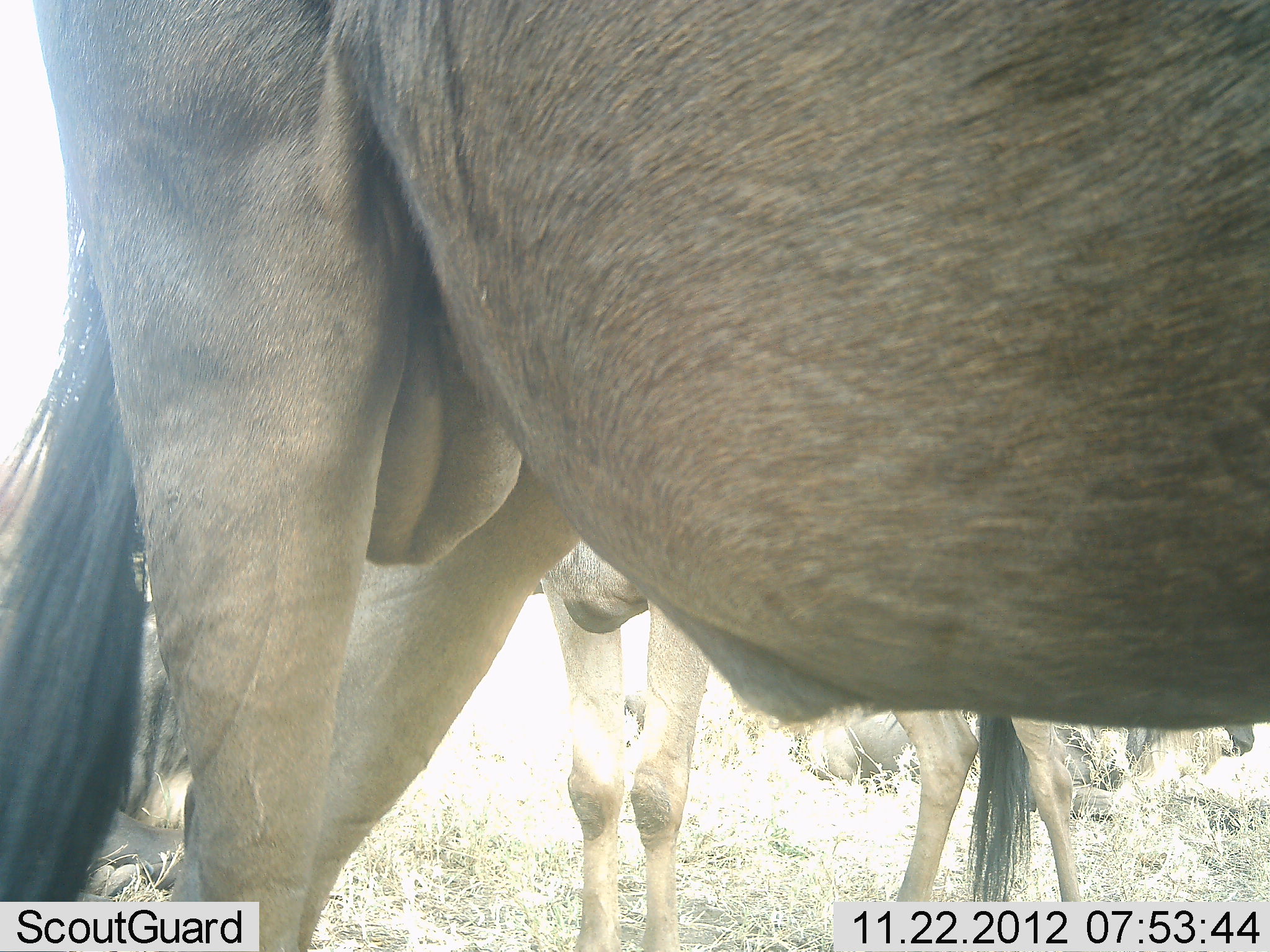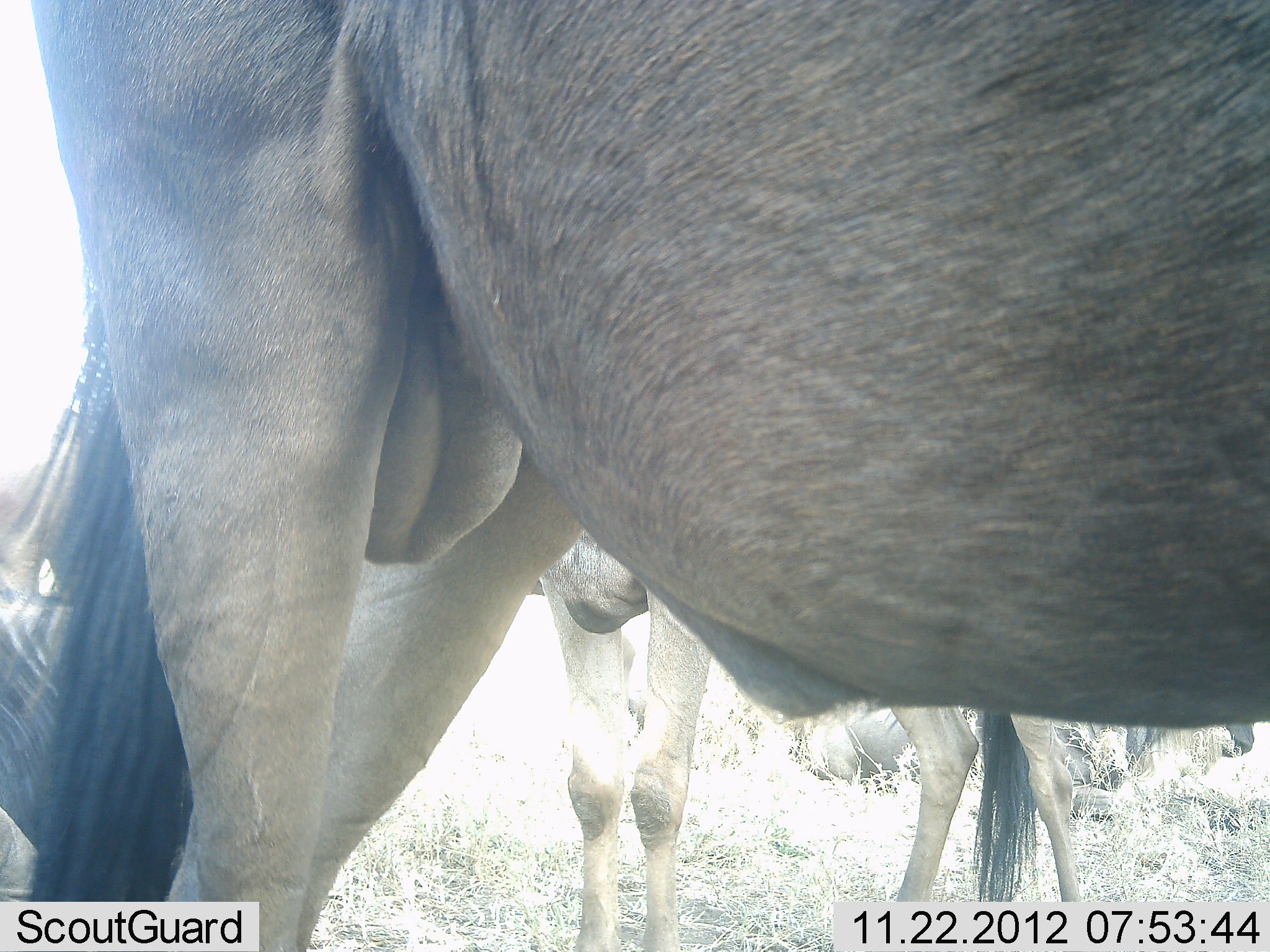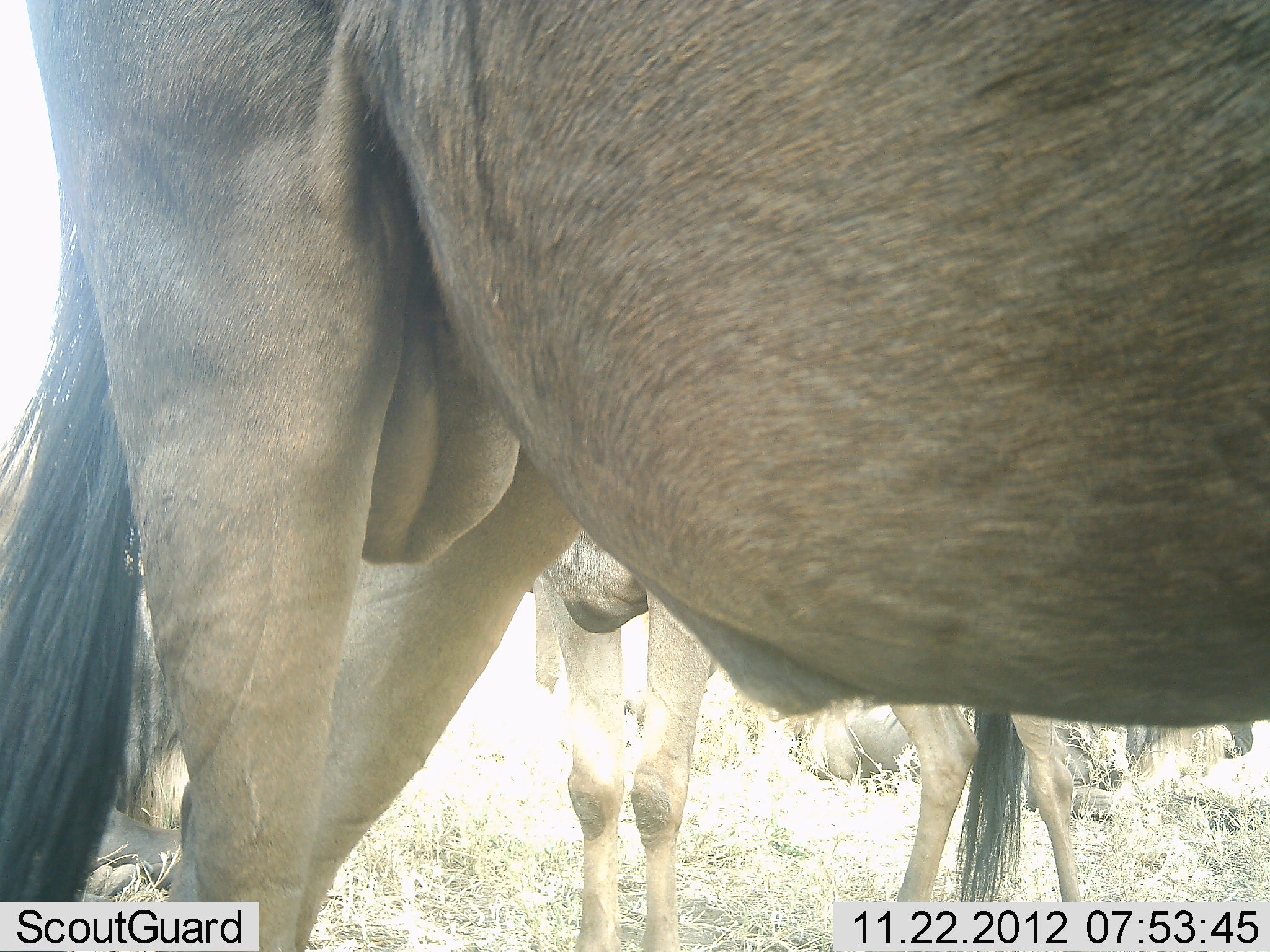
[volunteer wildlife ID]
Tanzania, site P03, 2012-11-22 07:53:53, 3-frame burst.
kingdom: Animalia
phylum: Chordata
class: Mammalia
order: Artiodactyla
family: Bovidae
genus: Connochaetes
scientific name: Connochaetes taurinus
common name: blue wildebeest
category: wildebeest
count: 4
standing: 90%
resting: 80%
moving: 10%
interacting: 10%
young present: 10%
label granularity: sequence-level